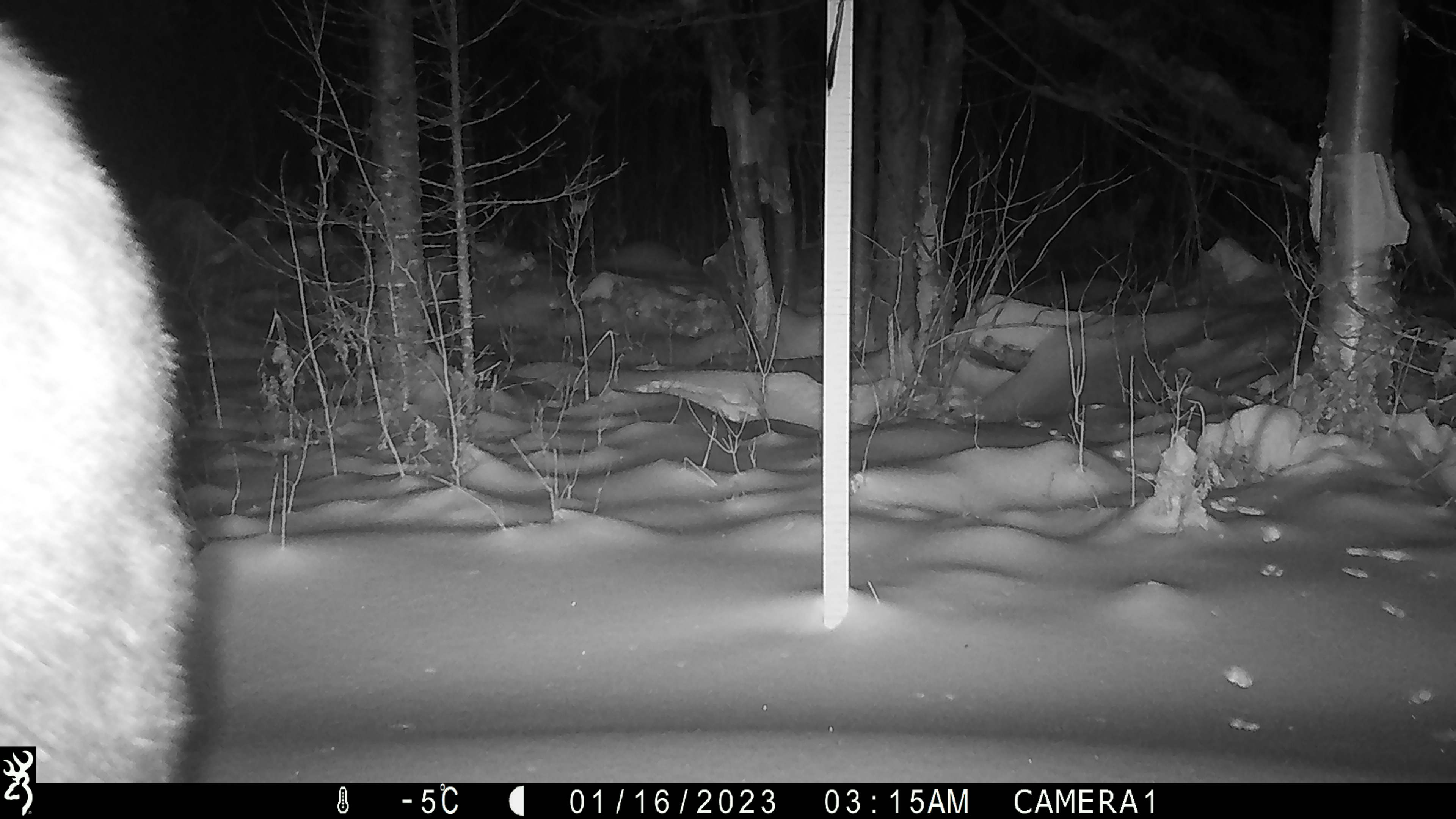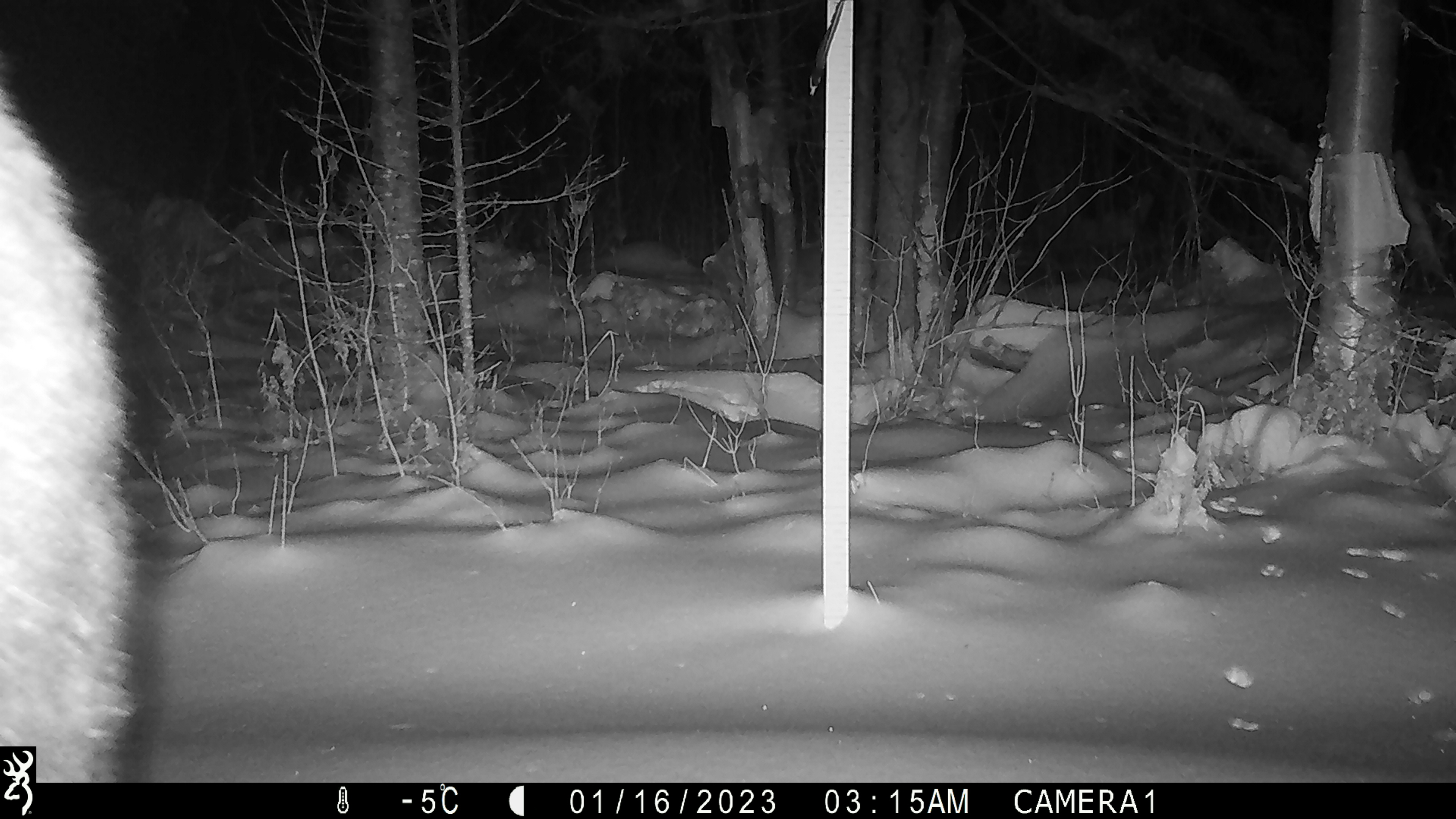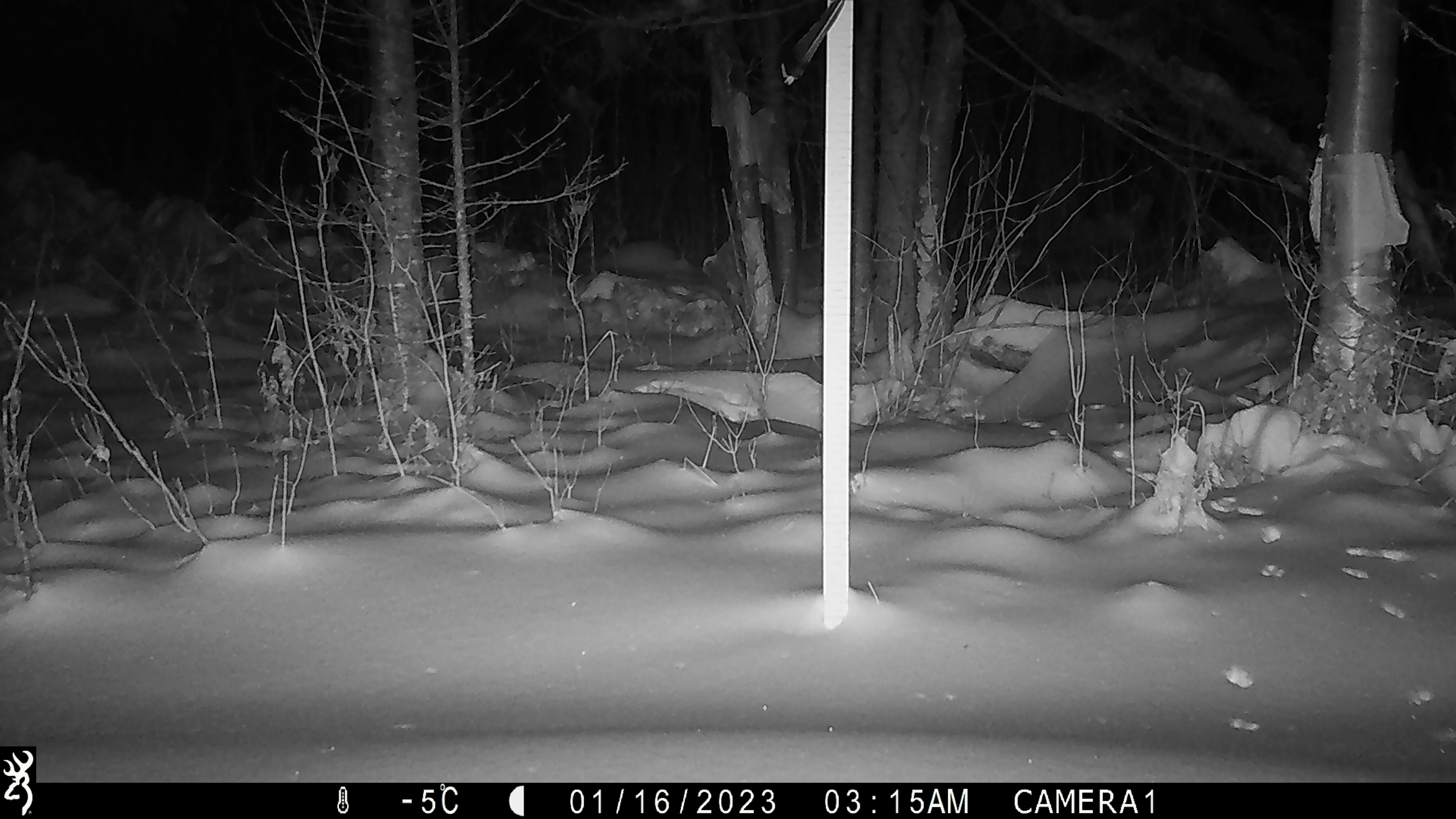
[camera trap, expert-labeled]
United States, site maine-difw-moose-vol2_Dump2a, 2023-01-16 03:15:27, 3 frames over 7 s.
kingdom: Animalia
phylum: Chordata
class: Mammalia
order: Artiodactyla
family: Cervidae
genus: Alces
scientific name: Alces alces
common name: moose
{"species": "moose (Alces alces)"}